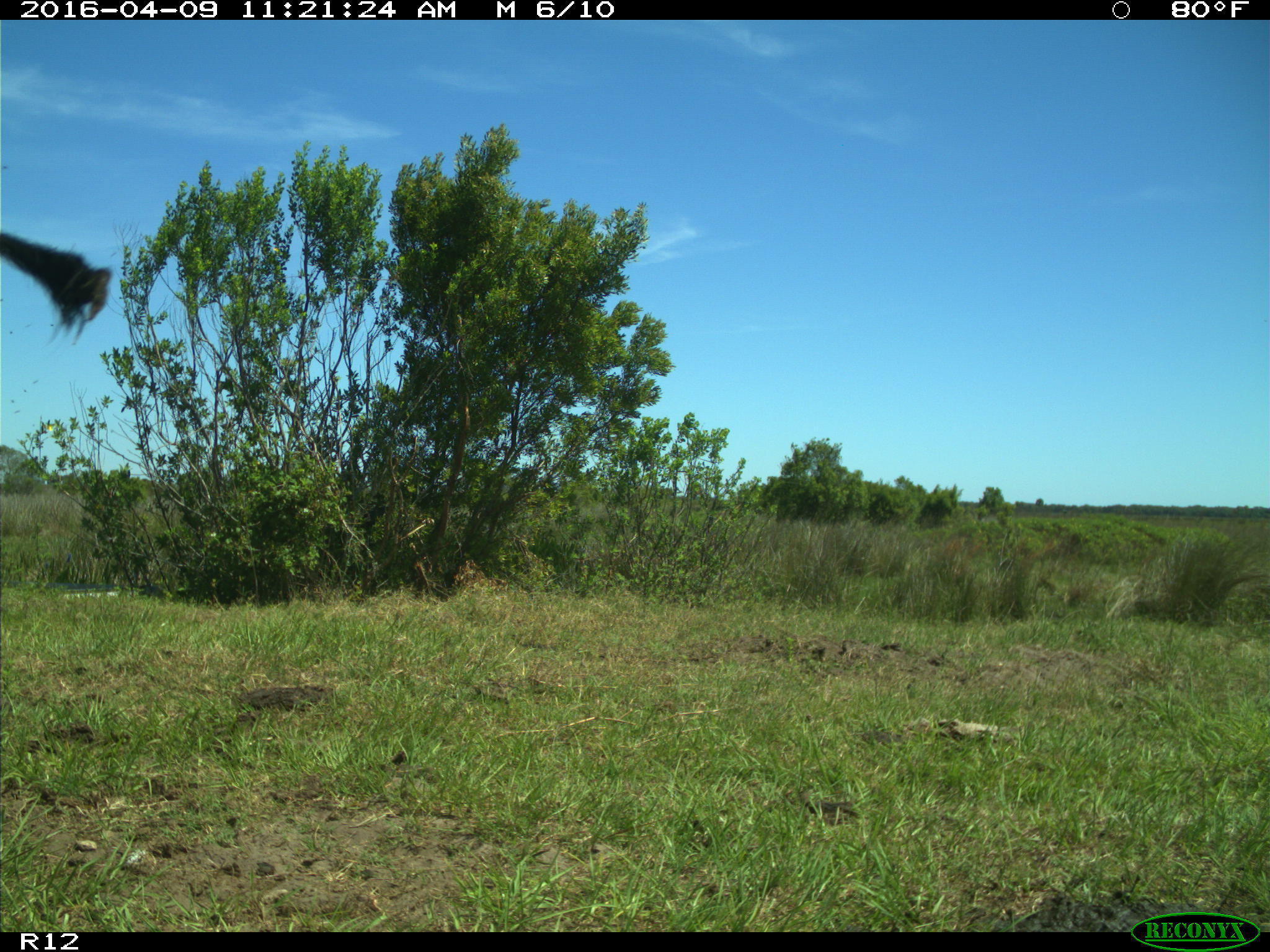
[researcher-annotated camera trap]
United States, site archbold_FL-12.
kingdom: Animalia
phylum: Chordata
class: Mammalia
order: Artiodactyla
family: Bovidae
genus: Bos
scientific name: Bos taurus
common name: domestic cow